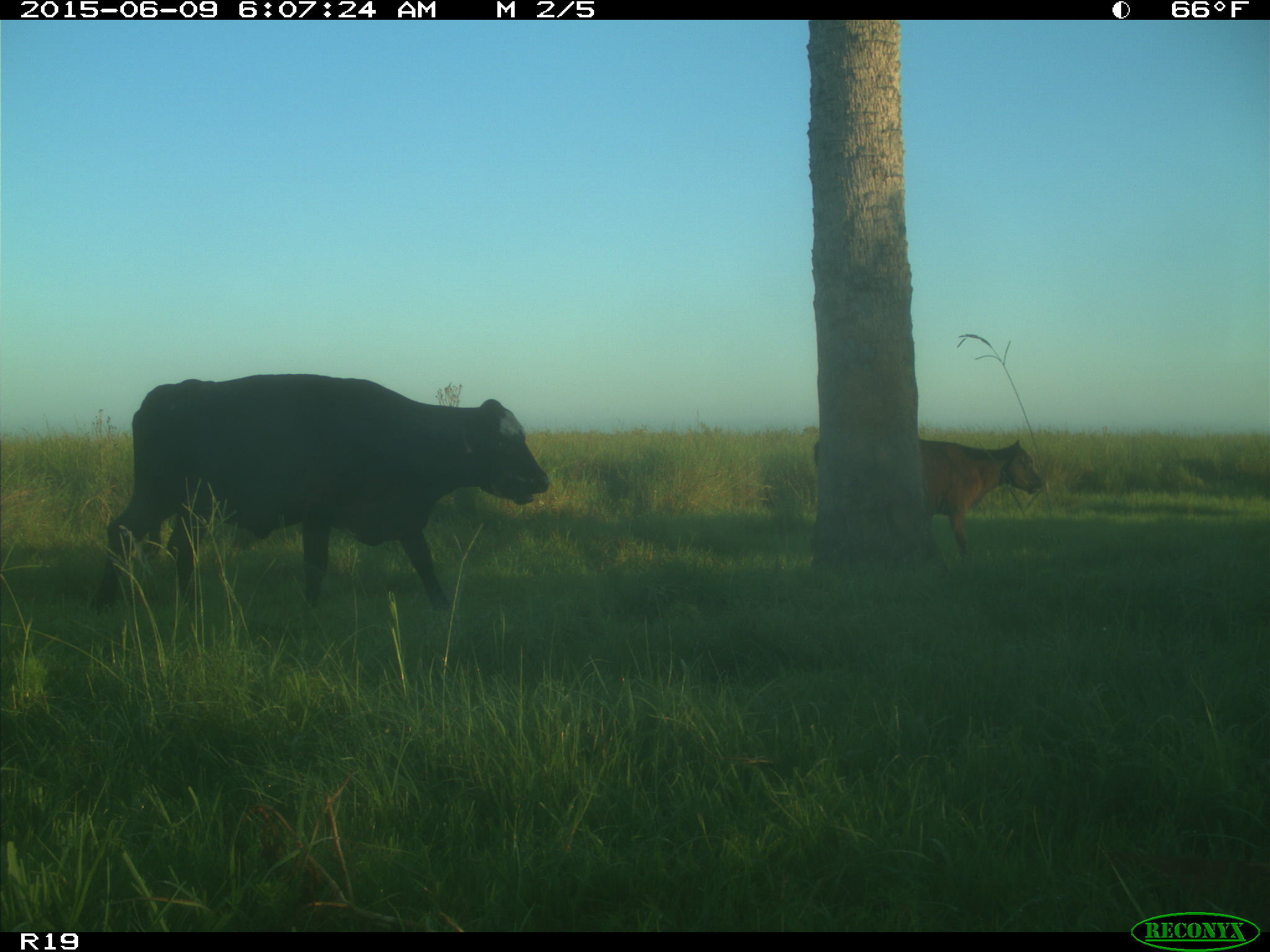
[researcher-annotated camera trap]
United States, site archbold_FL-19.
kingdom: Animalia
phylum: Chordata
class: Mammalia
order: Artiodactyla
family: Bovidae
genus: Bos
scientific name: Bos taurus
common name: domestic cow